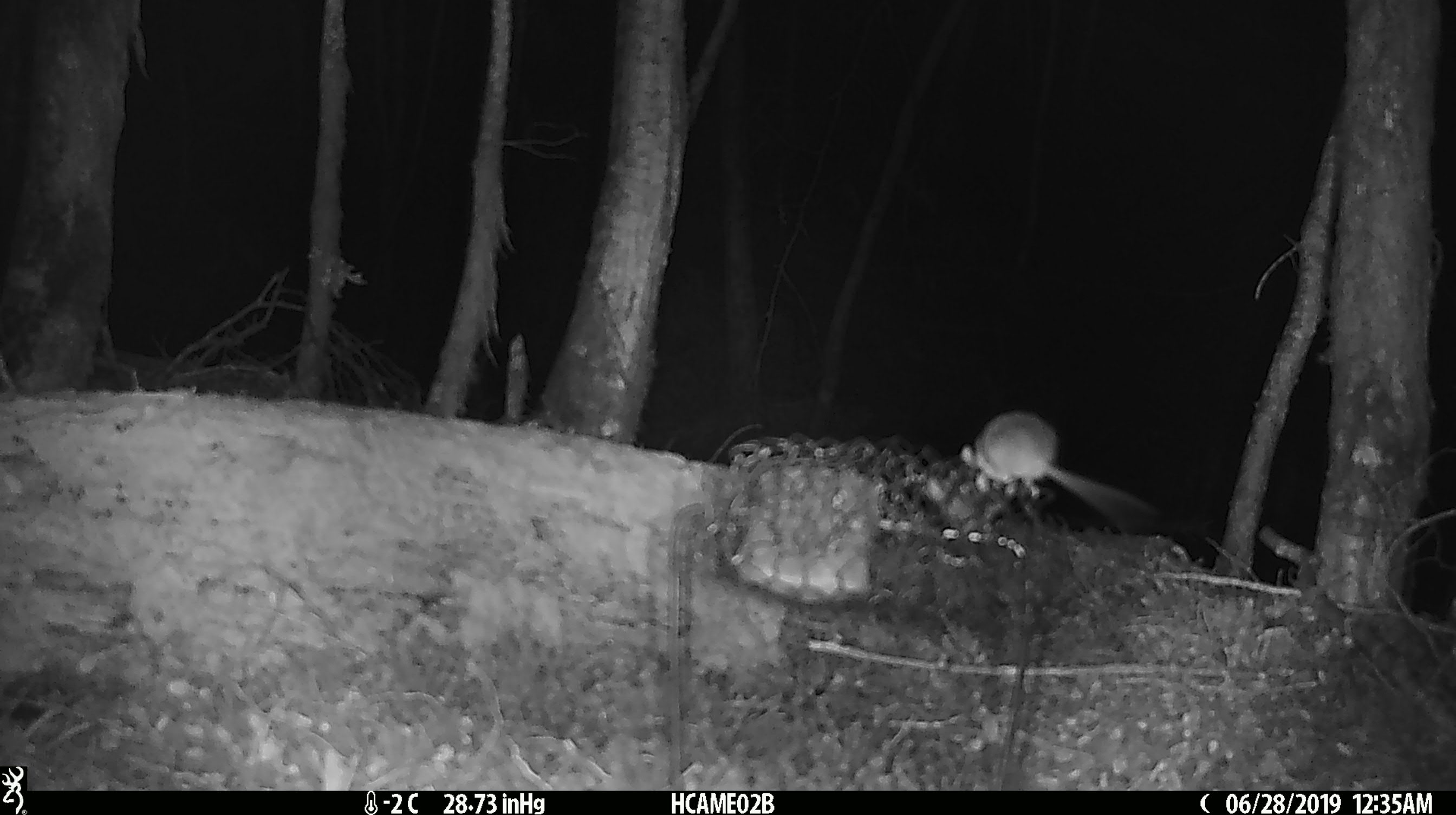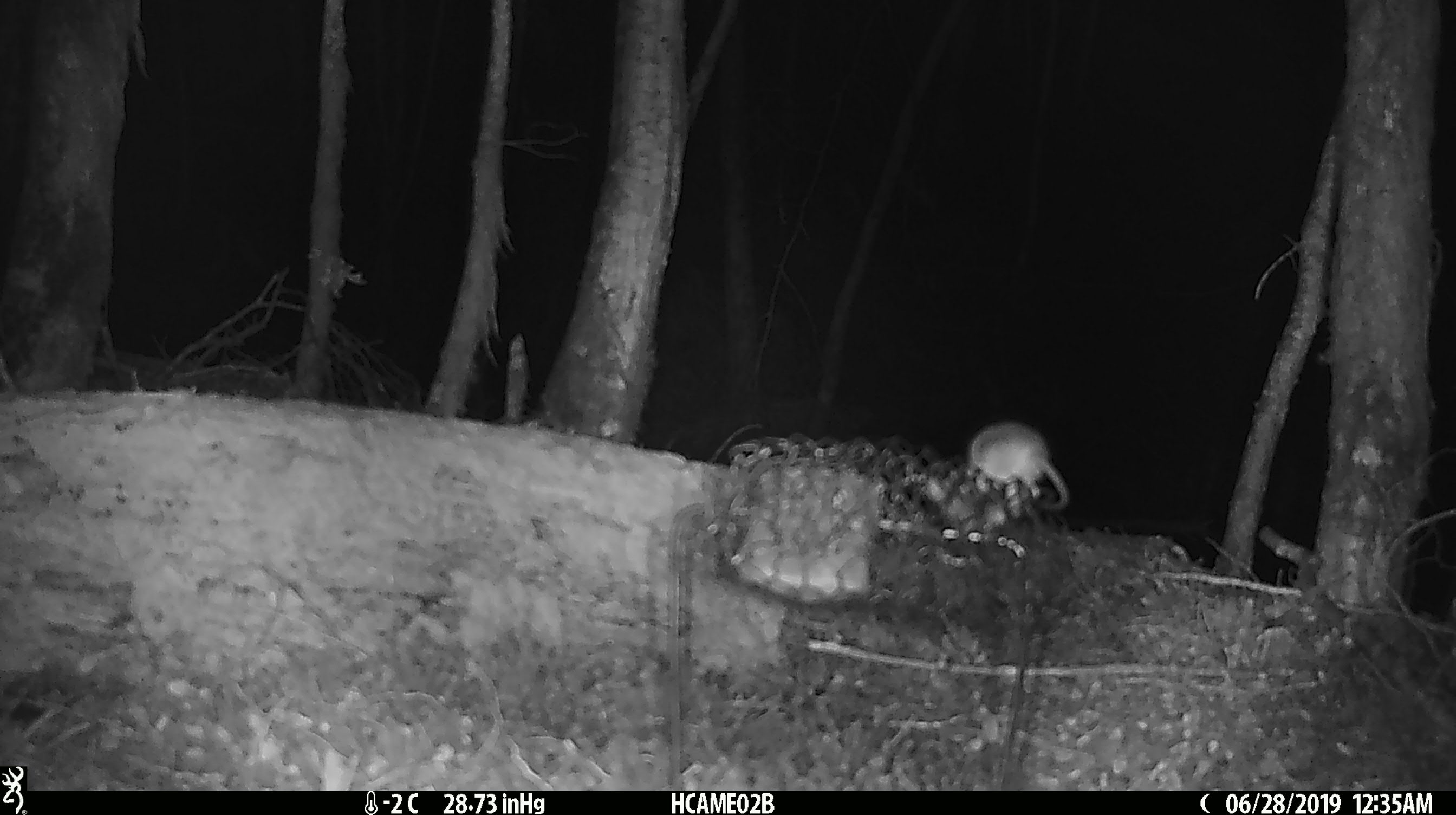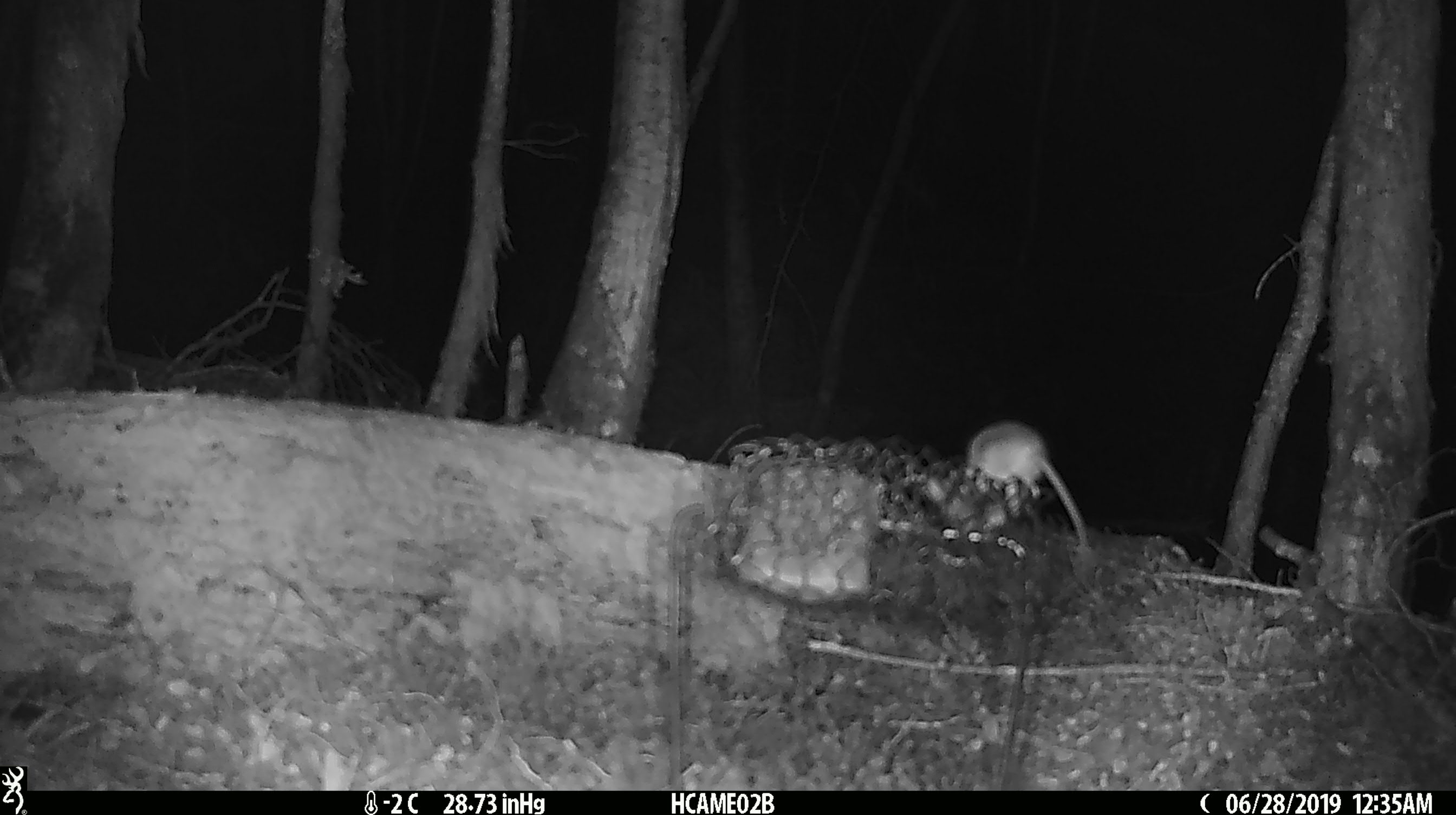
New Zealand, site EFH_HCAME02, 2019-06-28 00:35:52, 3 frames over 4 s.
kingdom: Animalia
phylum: Chordata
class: Mammalia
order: Rodentia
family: Muridae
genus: Mus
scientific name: Mus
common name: mouse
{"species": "mouse (Mus)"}